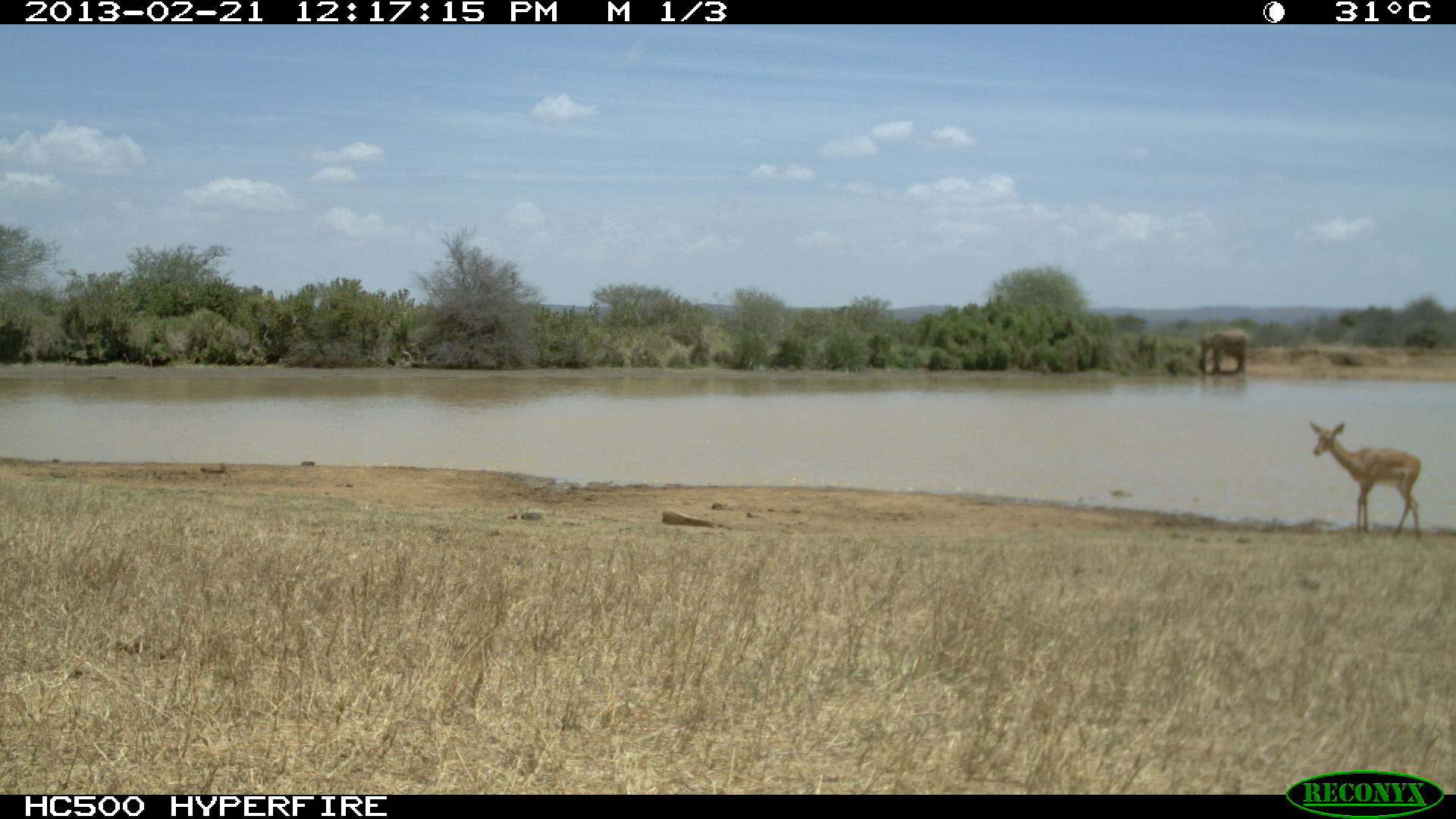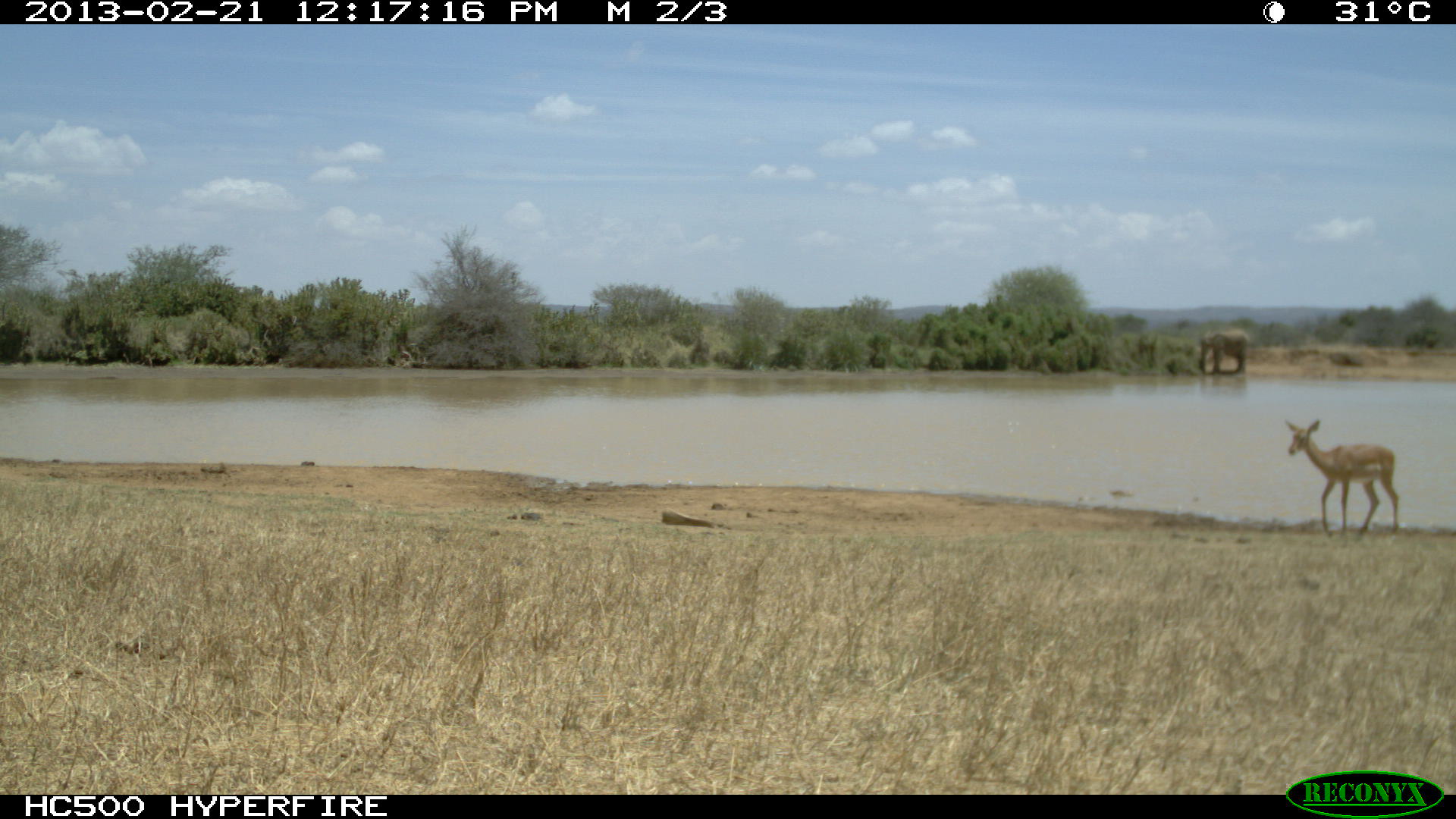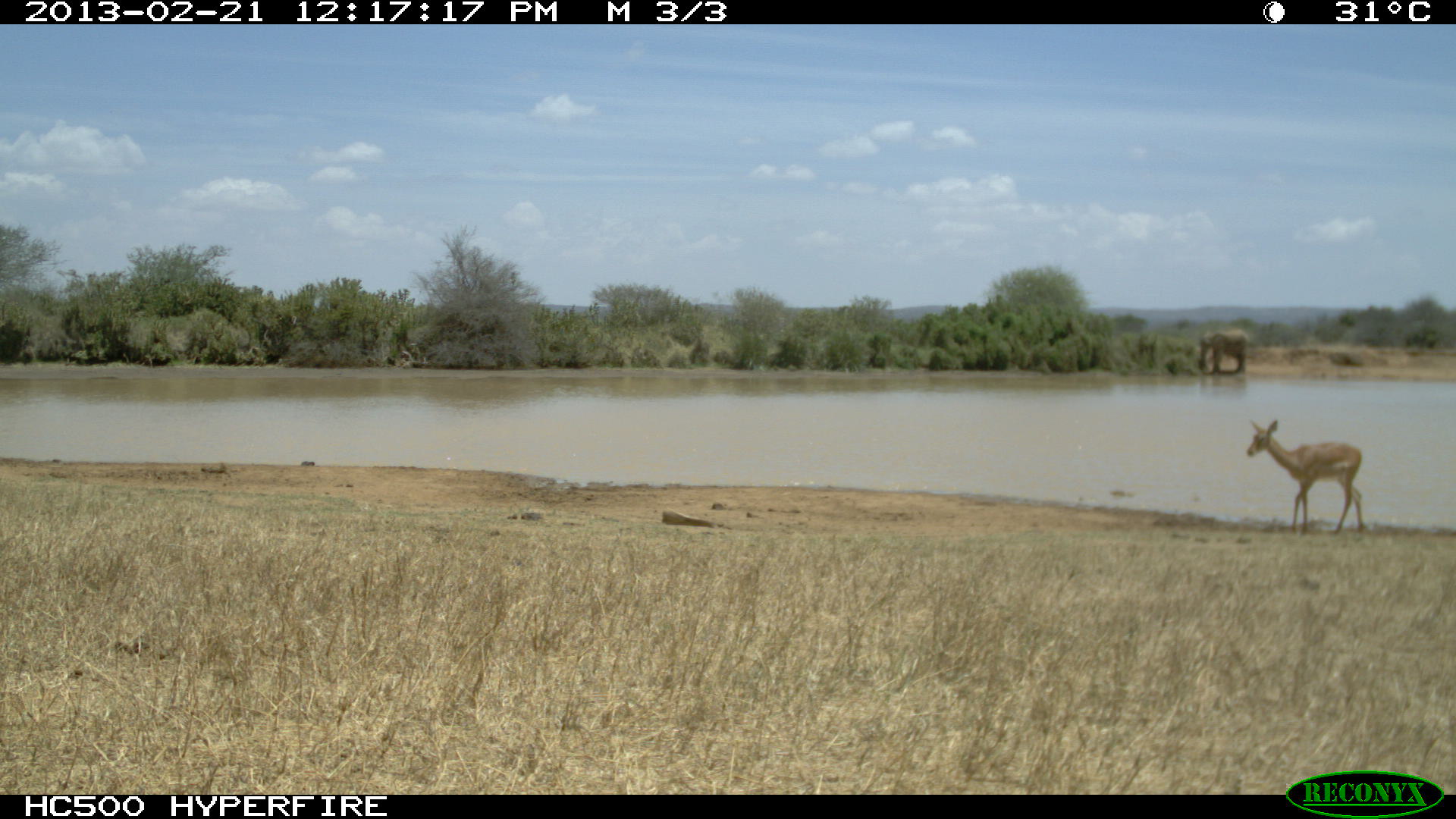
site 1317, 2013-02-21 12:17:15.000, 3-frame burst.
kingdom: Animalia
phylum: Chordata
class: Mammalia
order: Artiodactyla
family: Bovidae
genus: Aepyceros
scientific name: Aepyceros melampus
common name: impala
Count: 1.